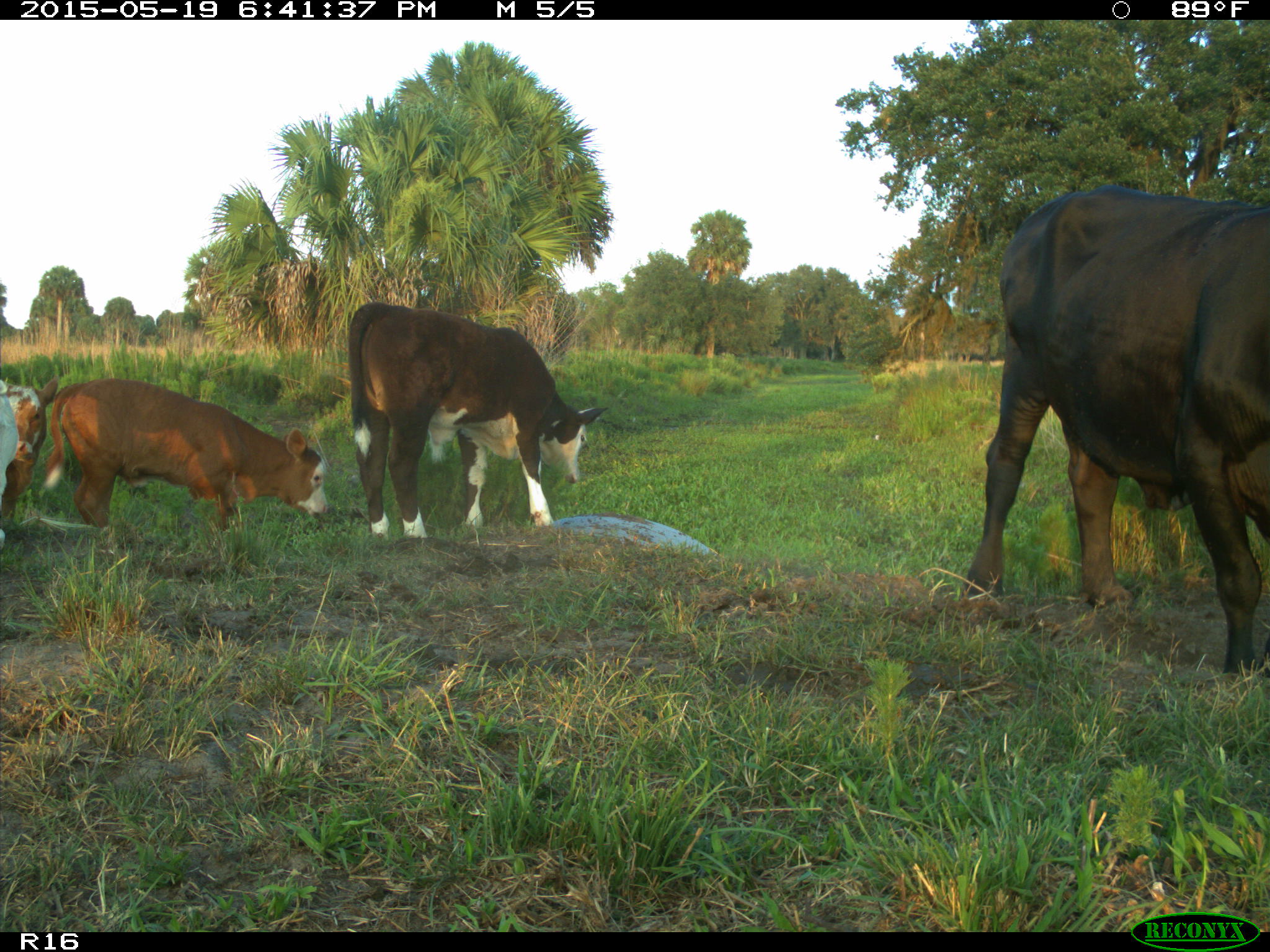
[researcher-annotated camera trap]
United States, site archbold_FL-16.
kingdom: Animalia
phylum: Chordata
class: Mammalia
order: Artiodactyla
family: Bovidae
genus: Bos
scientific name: Bos taurus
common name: domestic cow